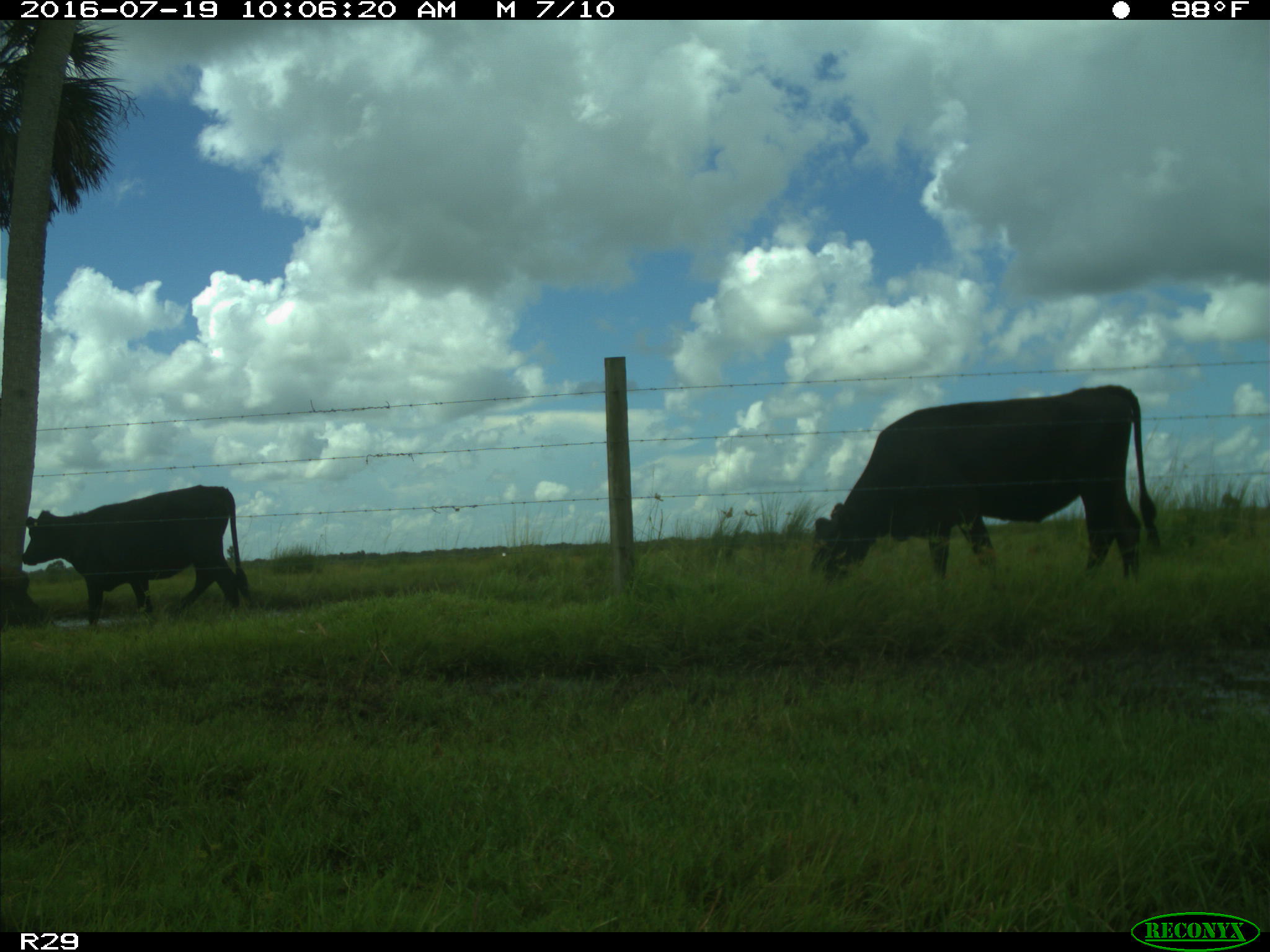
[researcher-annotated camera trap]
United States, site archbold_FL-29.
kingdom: Animalia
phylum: Chordata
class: Mammalia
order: Artiodactyla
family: Bovidae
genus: Bos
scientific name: Bos taurus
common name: domestic cow